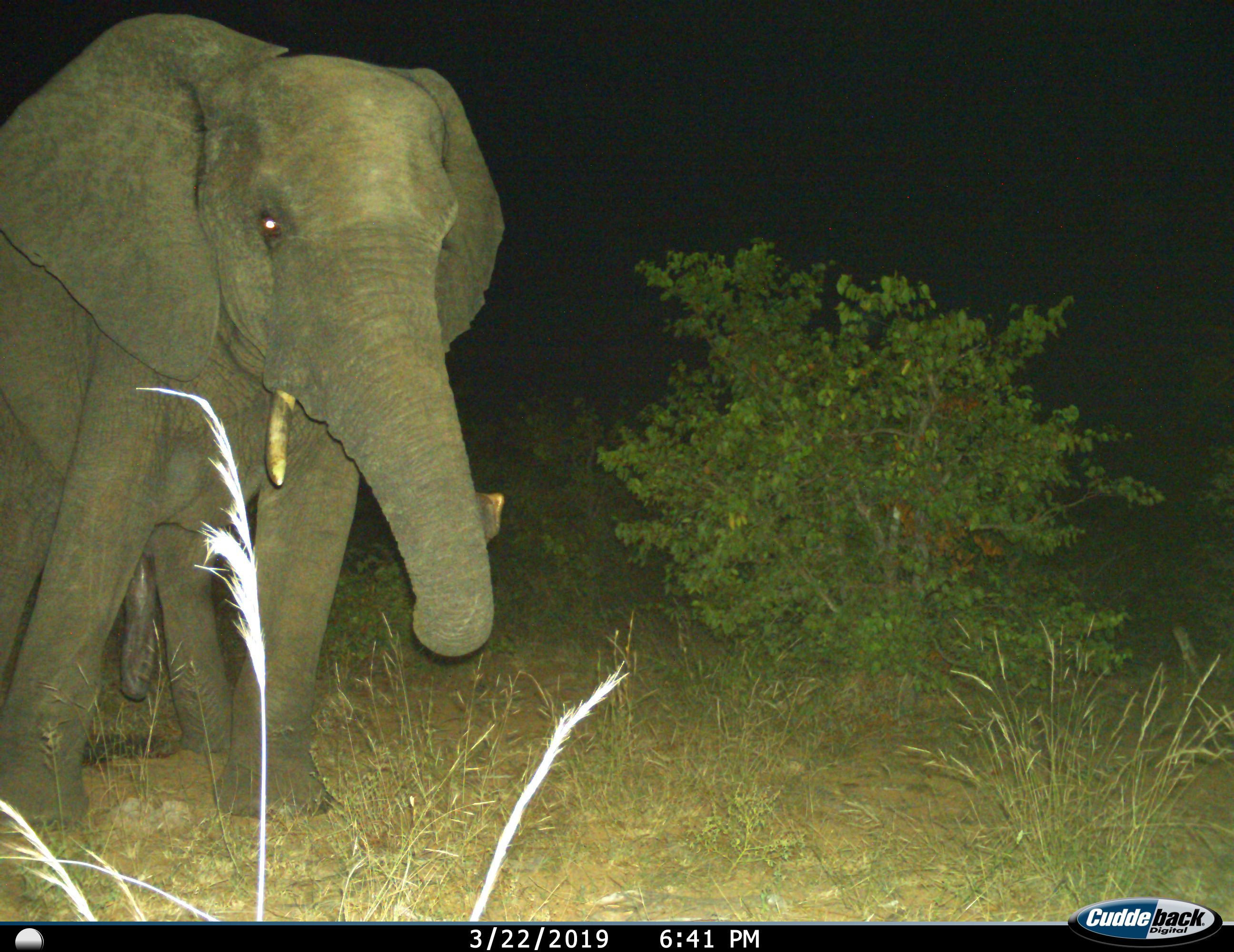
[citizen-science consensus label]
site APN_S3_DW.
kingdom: Animalia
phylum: Chordata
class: Mammalia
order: Proboscidea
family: Elephantidae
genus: Loxodonta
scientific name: Loxodonta africana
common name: african bush elephant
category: elephant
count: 1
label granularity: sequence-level